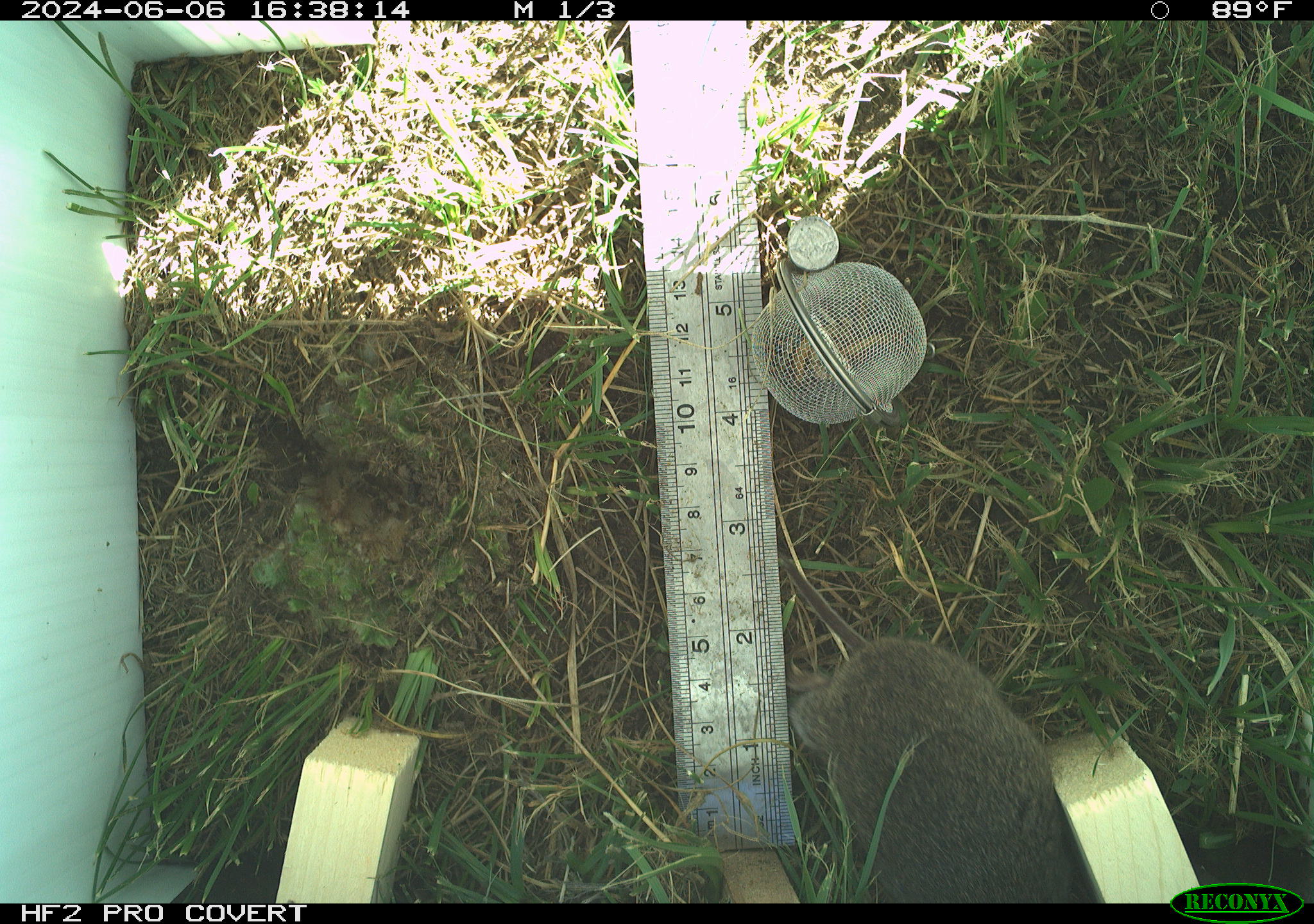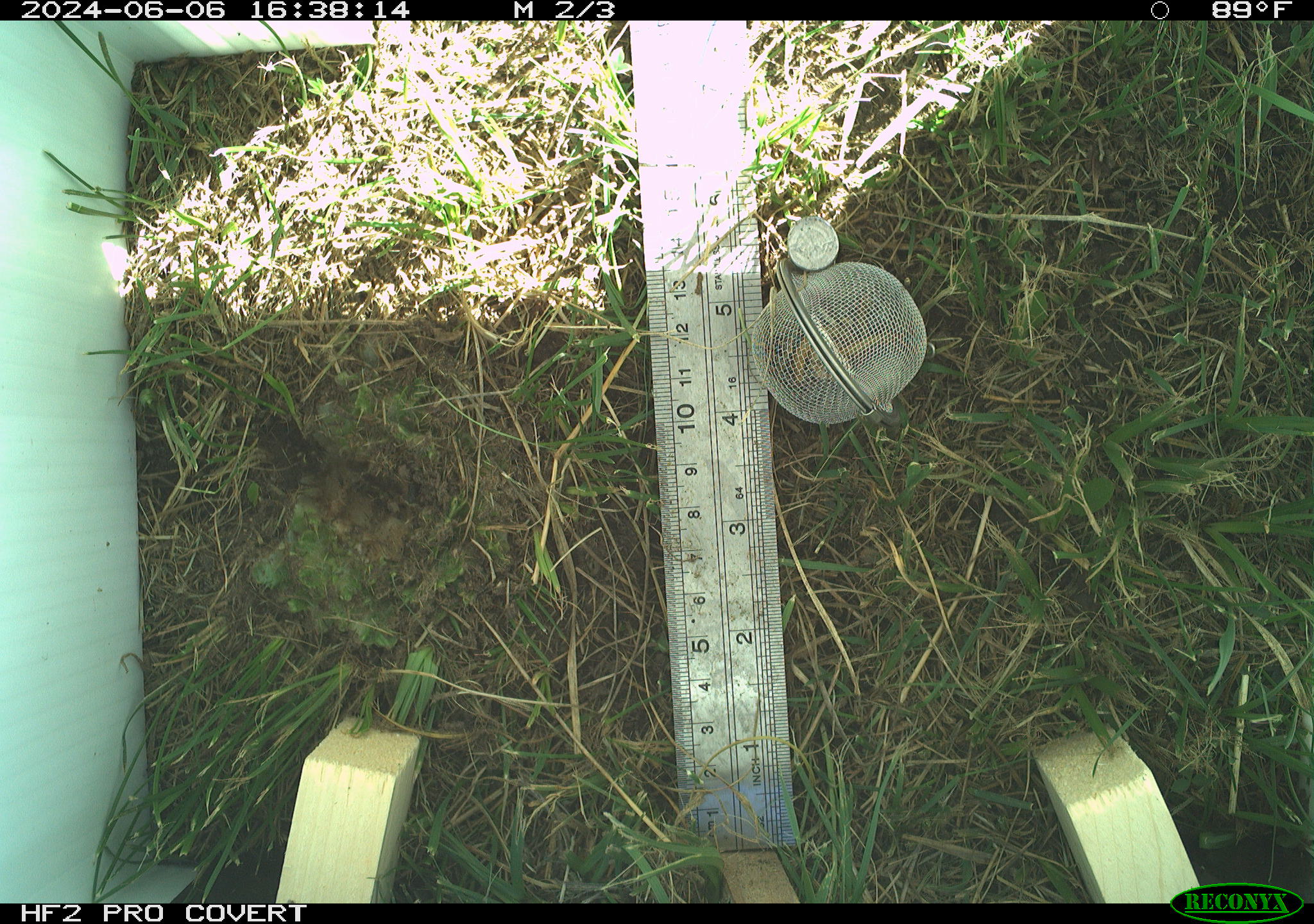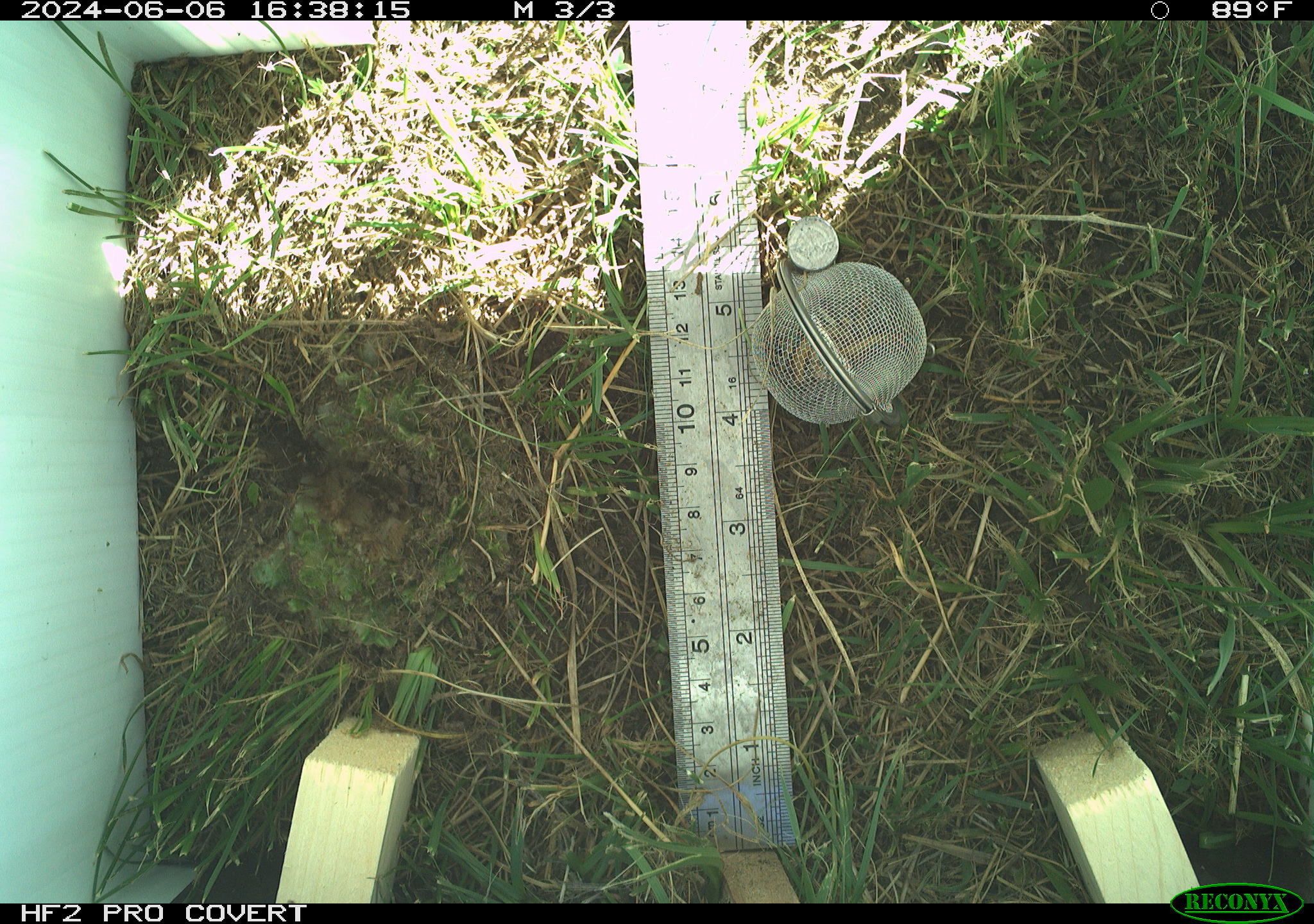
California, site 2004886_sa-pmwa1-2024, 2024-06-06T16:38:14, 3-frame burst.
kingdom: Animalia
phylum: Chordata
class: Mammalia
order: Rodentia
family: Cricetidae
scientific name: Arvicolinae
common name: voles, lemmings, and muskrats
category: arvicolinae subfamily